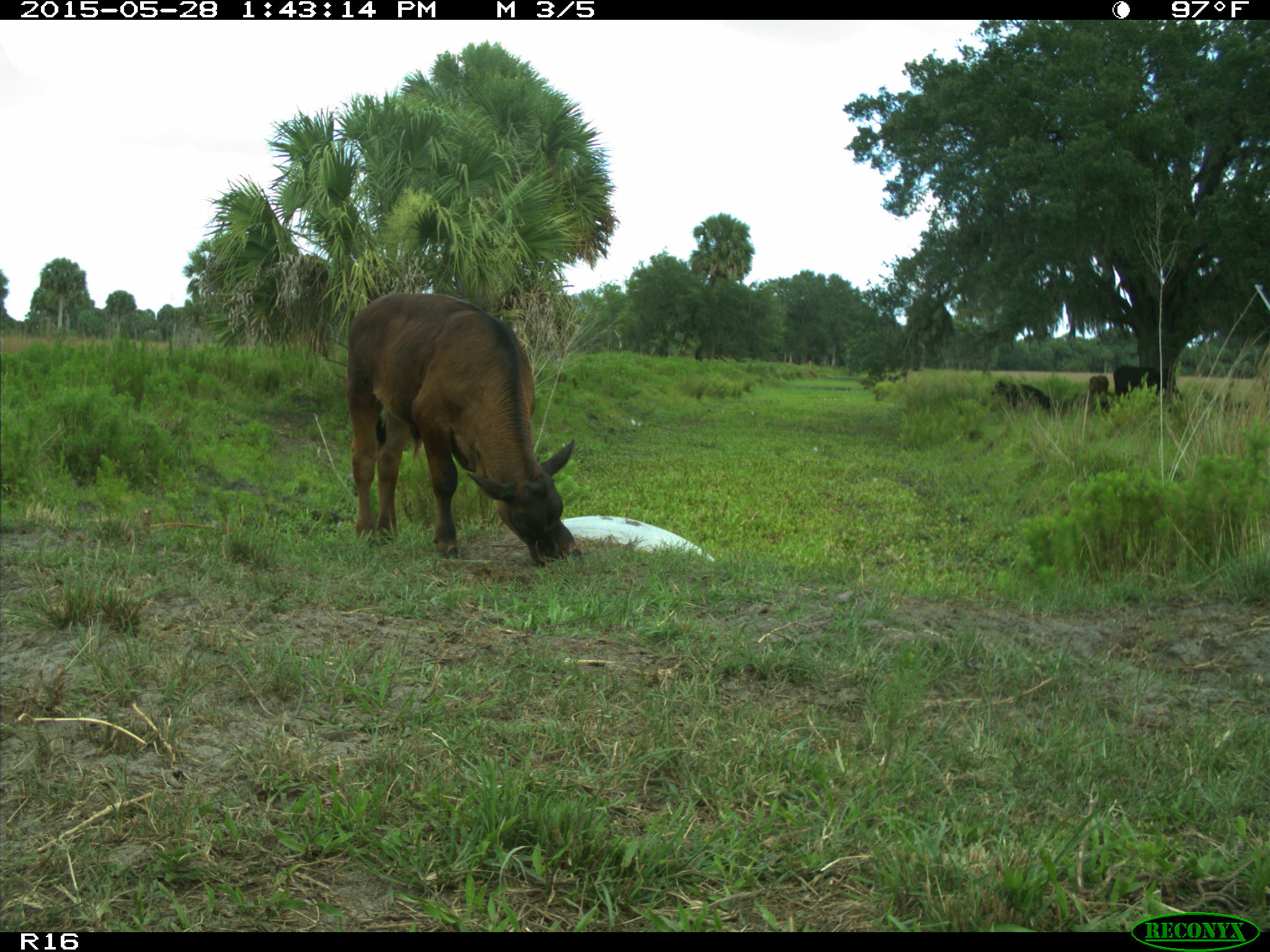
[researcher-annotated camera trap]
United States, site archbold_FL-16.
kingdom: Animalia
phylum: Chordata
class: Mammalia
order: Artiodactyla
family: Bovidae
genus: Bos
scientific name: Bos taurus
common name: domestic cow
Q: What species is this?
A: Bos taurus (domestic cow).